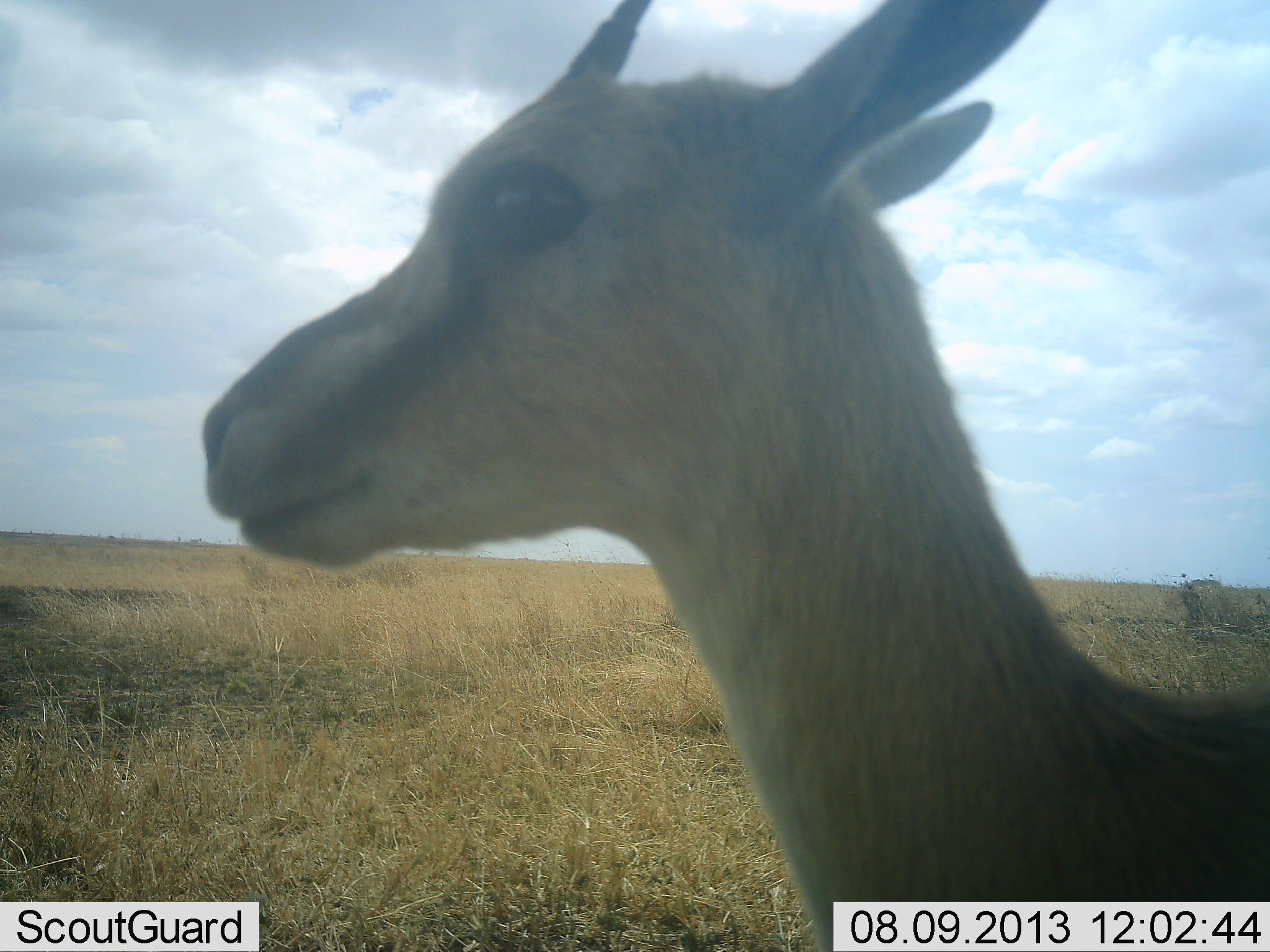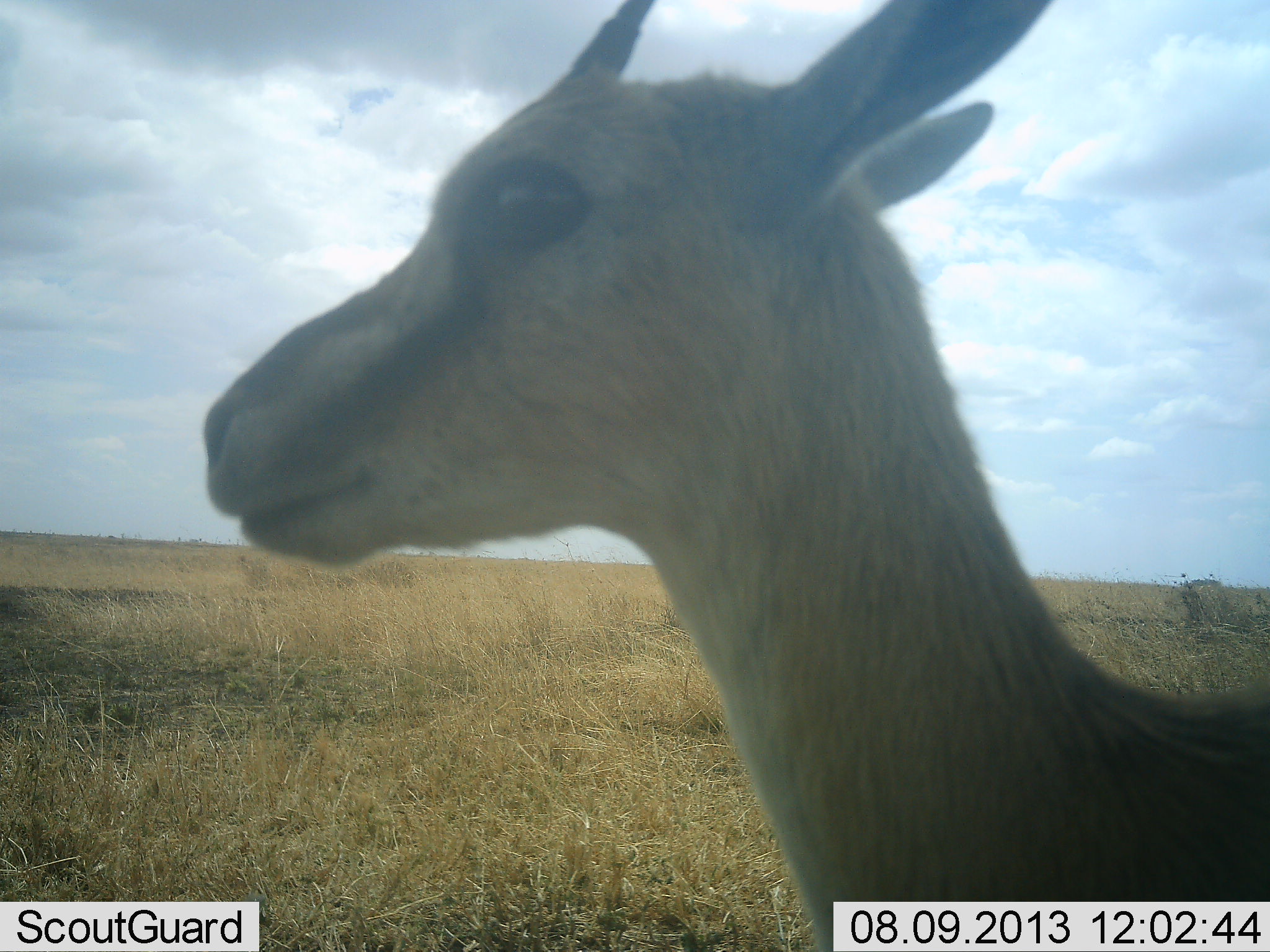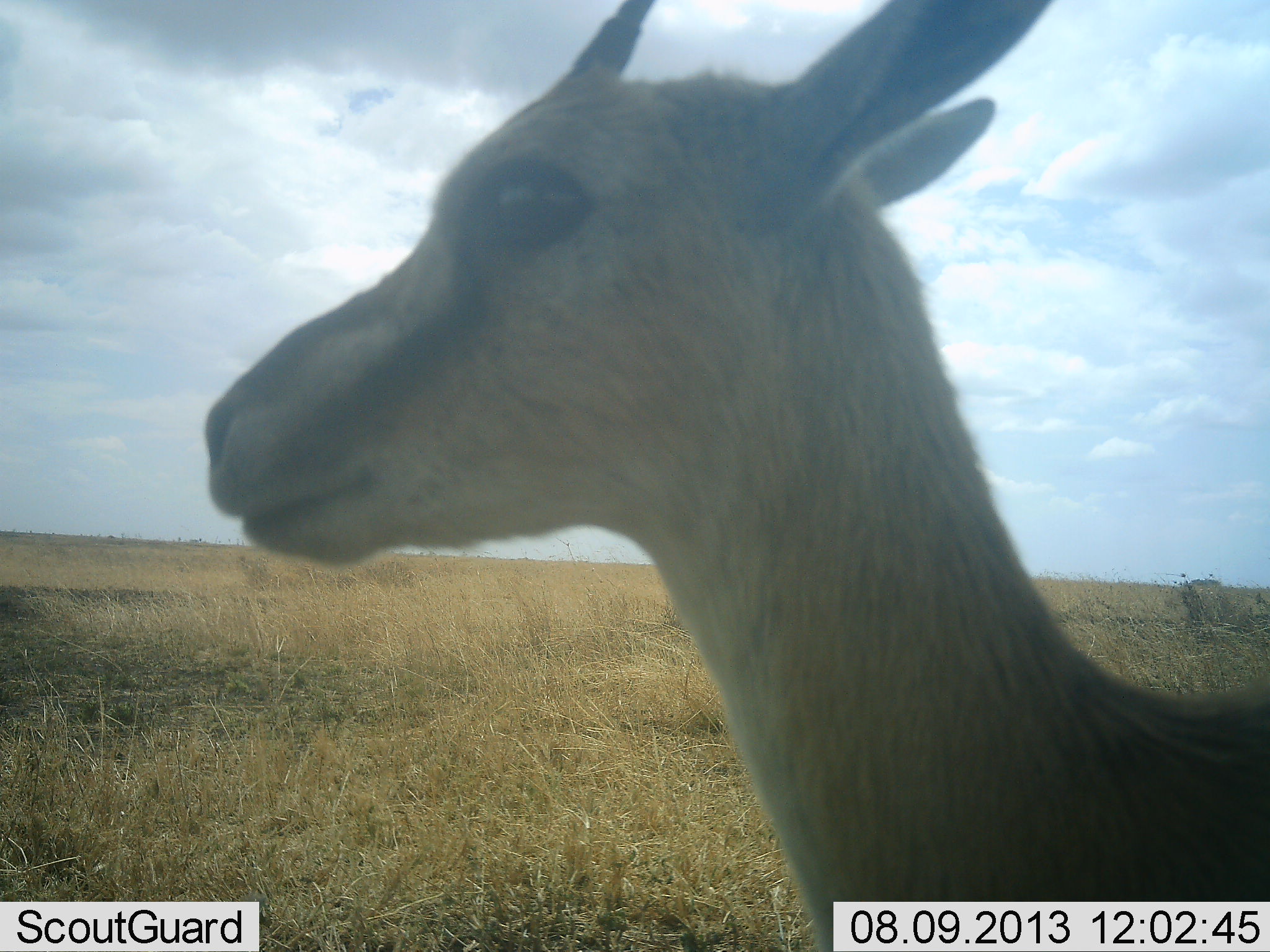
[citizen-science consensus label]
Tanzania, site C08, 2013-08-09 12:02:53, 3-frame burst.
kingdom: Animalia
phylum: Chordata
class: Mammalia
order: Artiodactyla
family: Bovidae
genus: Eudorcas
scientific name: Eudorcas thomsonii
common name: thomson's gazelle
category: gazellethomsons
Gazellethomsons (thomson's gazelle) (Eudorcas thomsonii), count 1. Behavior (volunteer vote fractions): standing 97%, resting 3%, moving 0%, interacting 0%. Young present (vote fraction): 10%. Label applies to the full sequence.